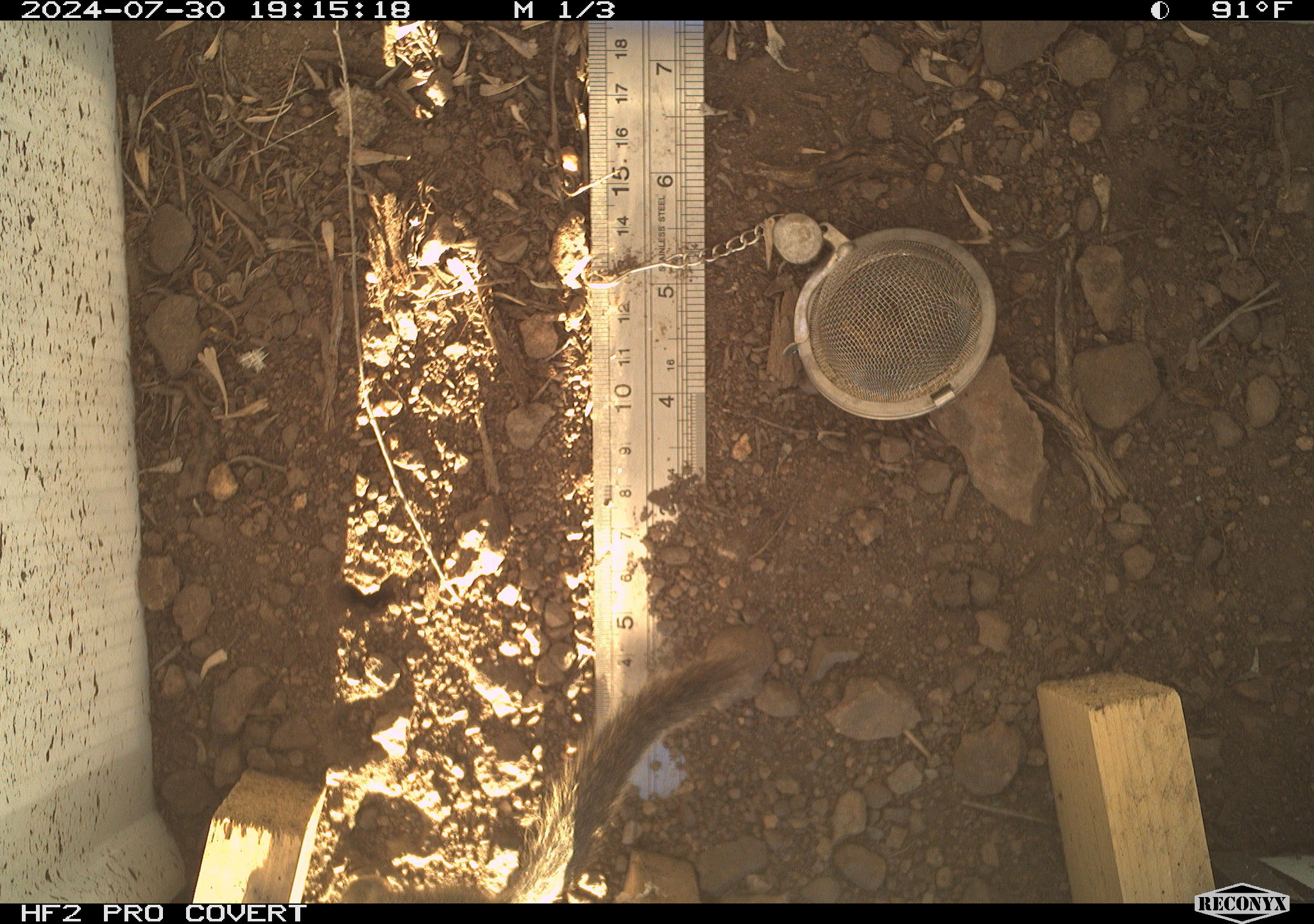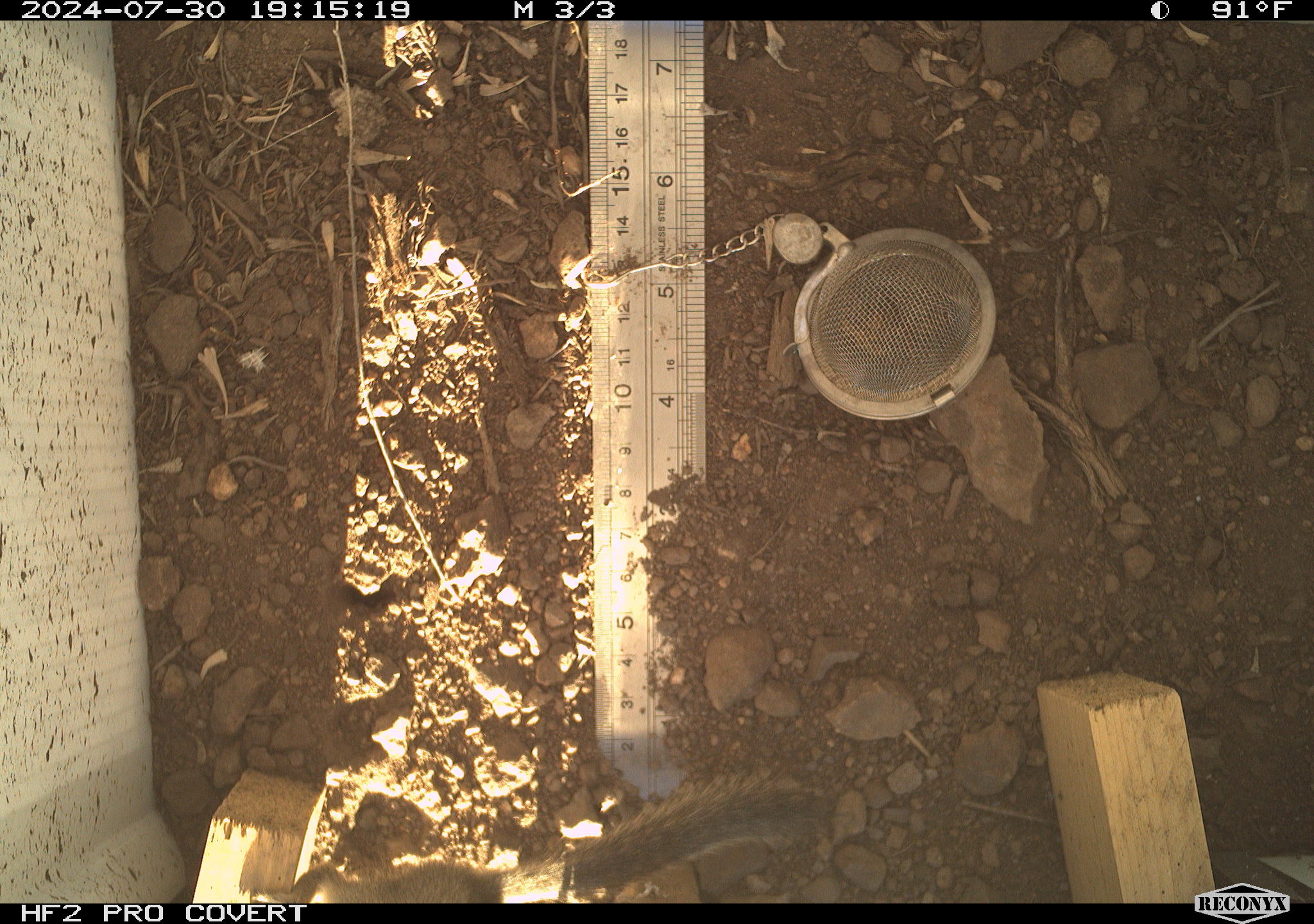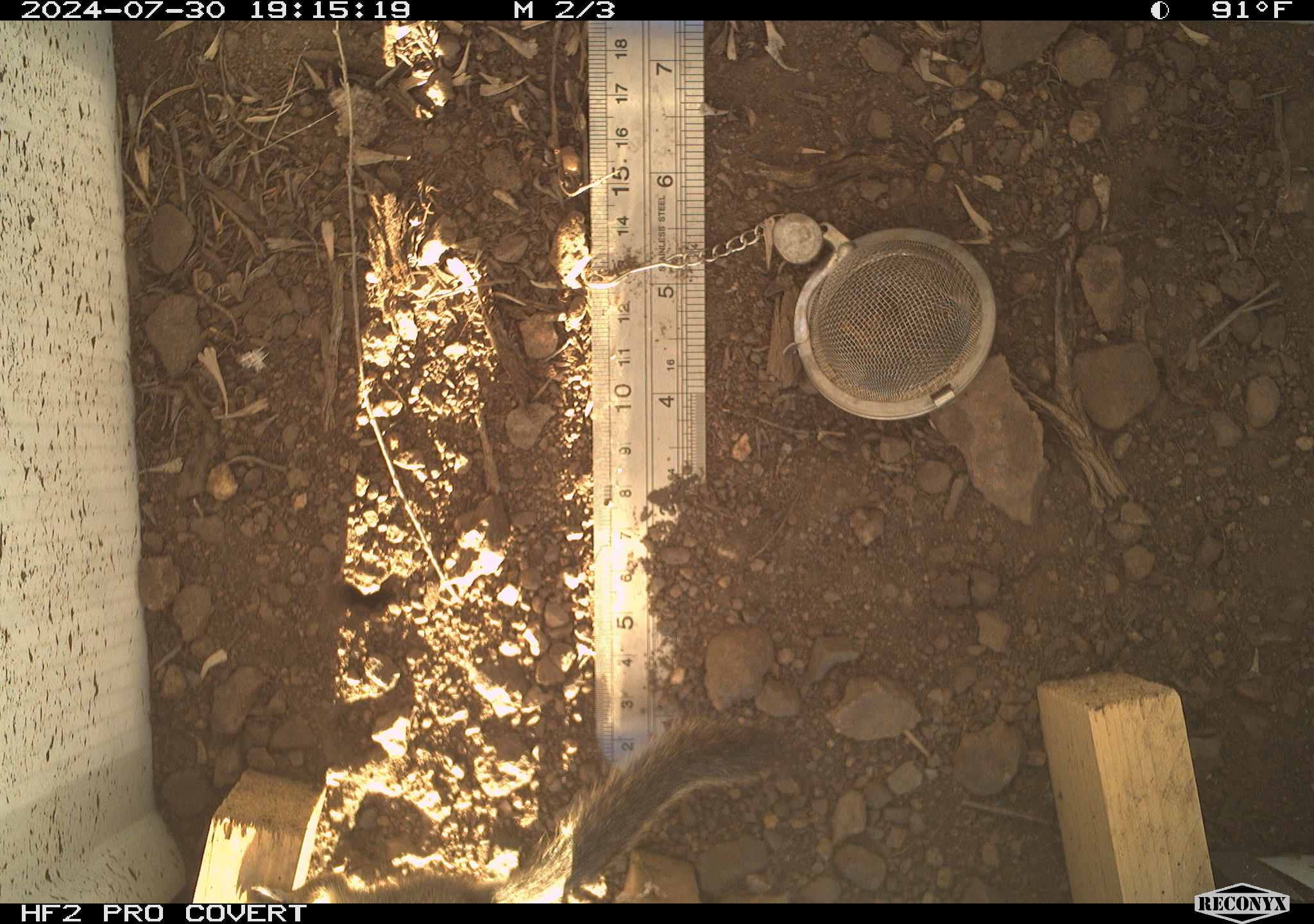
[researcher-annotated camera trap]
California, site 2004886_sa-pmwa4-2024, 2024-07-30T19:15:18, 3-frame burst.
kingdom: Animalia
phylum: Chordata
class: Mammalia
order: Rodentia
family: Sciuridae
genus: Neotamias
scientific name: Neotamias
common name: western chipmunks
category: neotamias species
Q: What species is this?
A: Neotamias species (western chipmunks) (Neotamias).